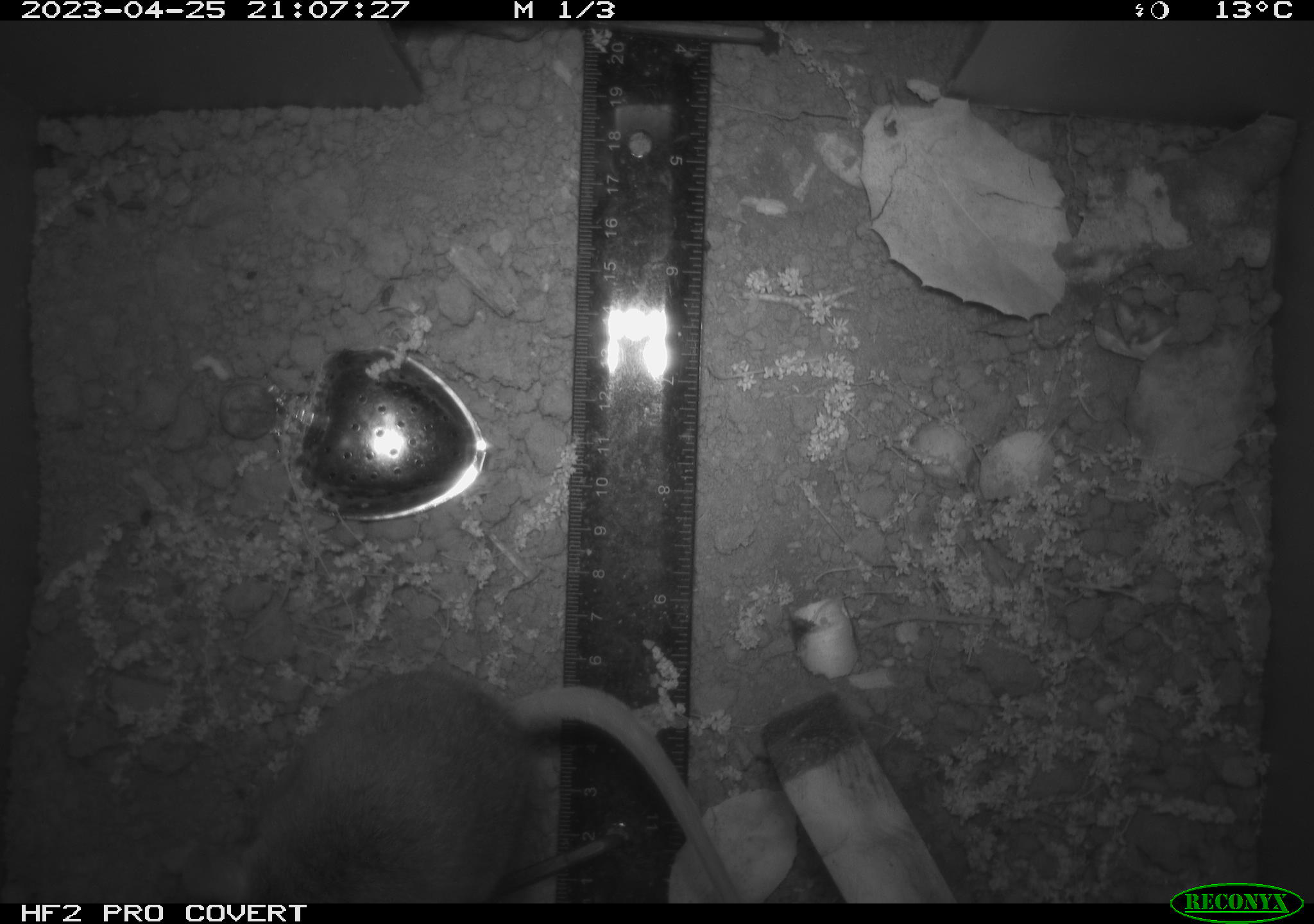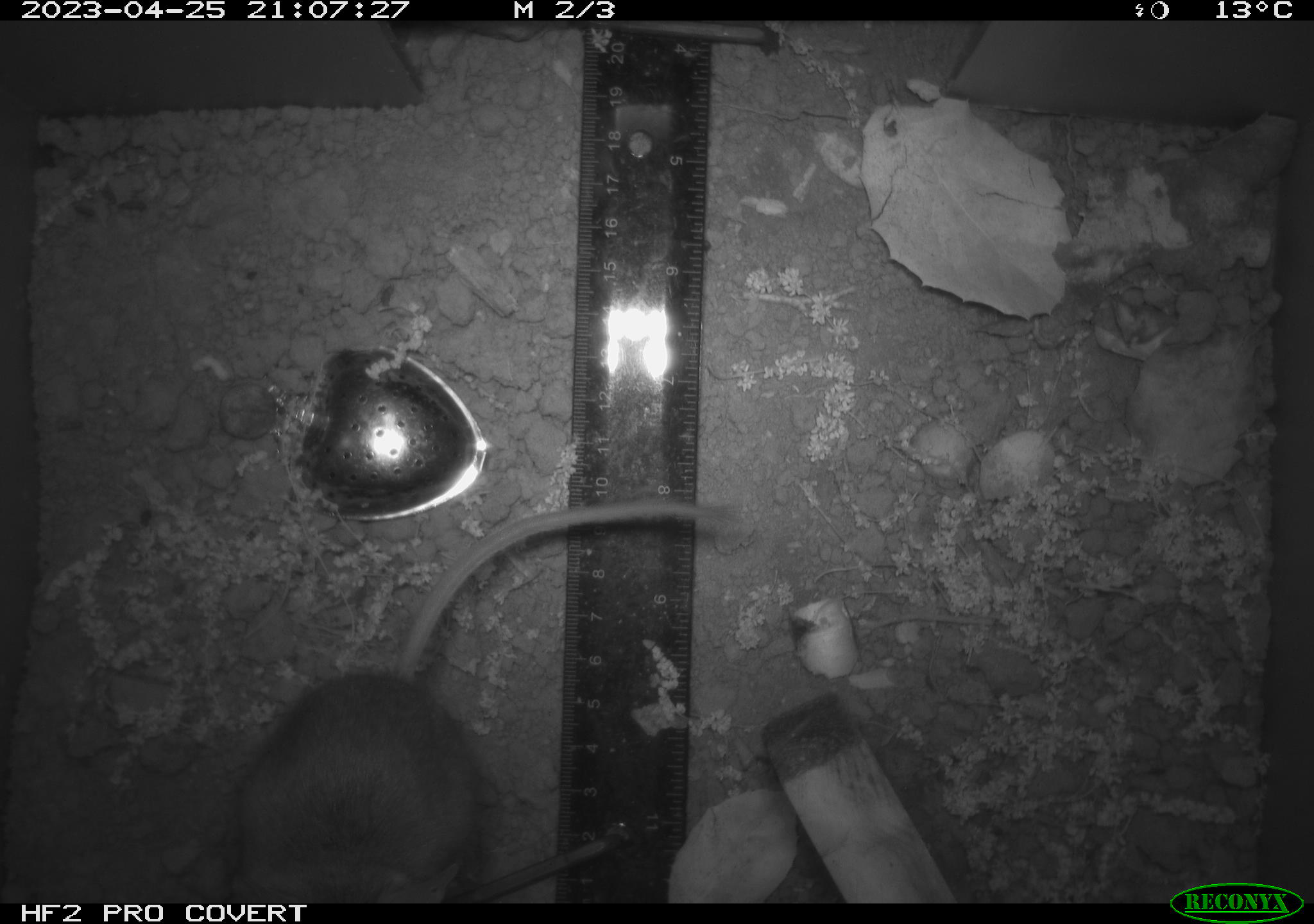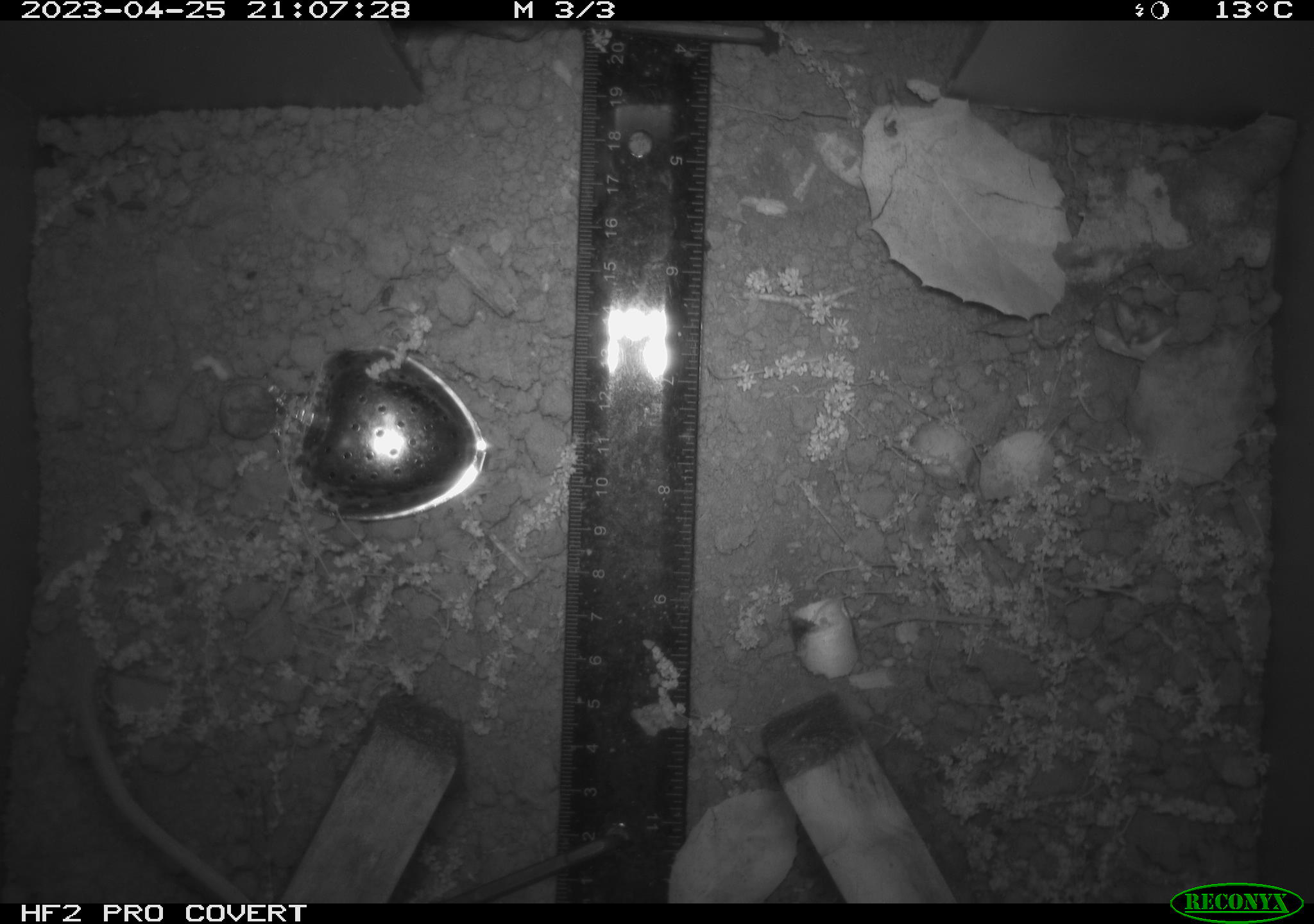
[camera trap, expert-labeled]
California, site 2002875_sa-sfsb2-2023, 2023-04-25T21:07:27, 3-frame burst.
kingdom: Animalia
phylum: Chordata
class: Mammalia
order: Rodentia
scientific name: Rodentia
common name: mouse species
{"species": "mouse species (Rodentia)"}